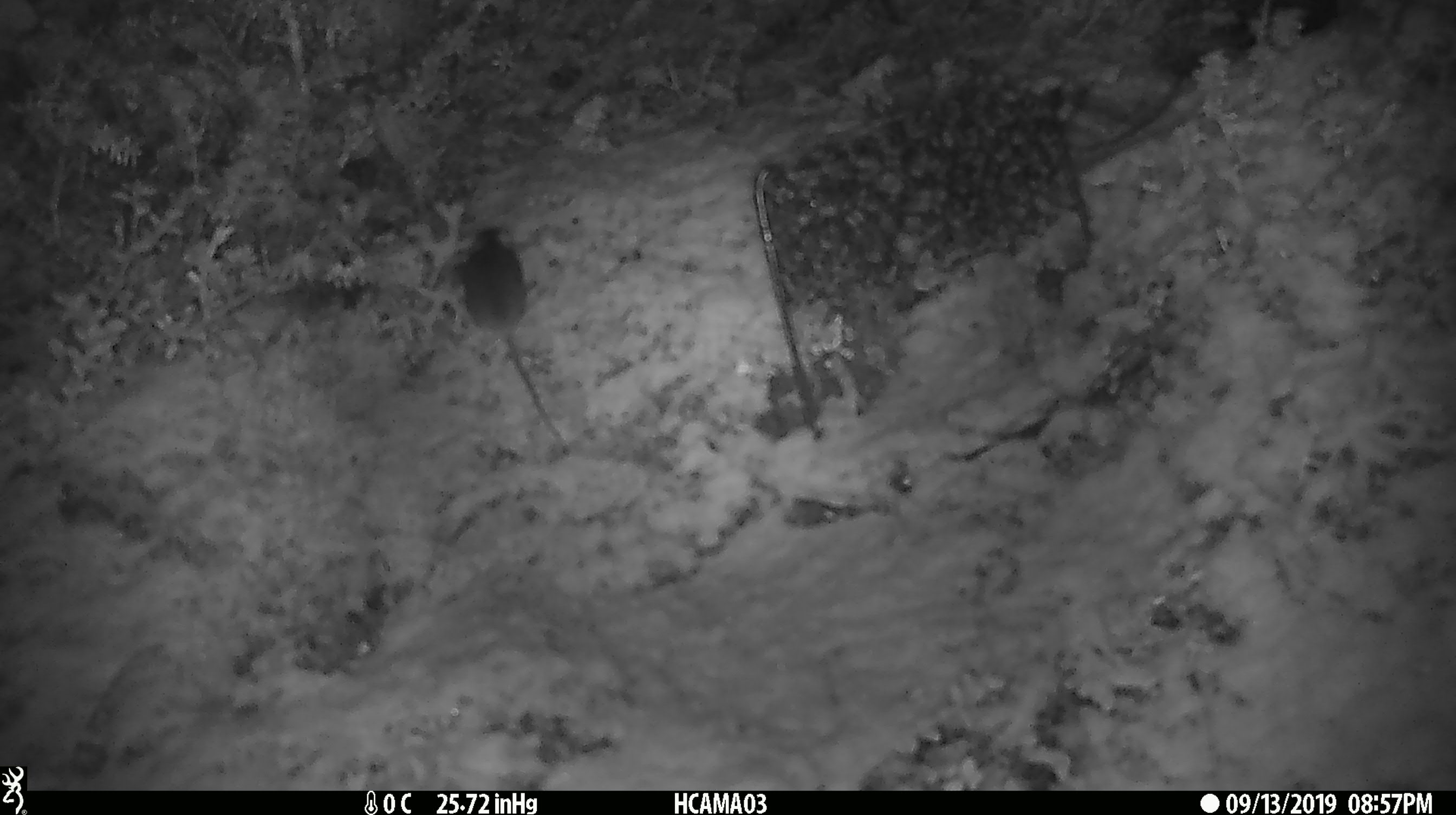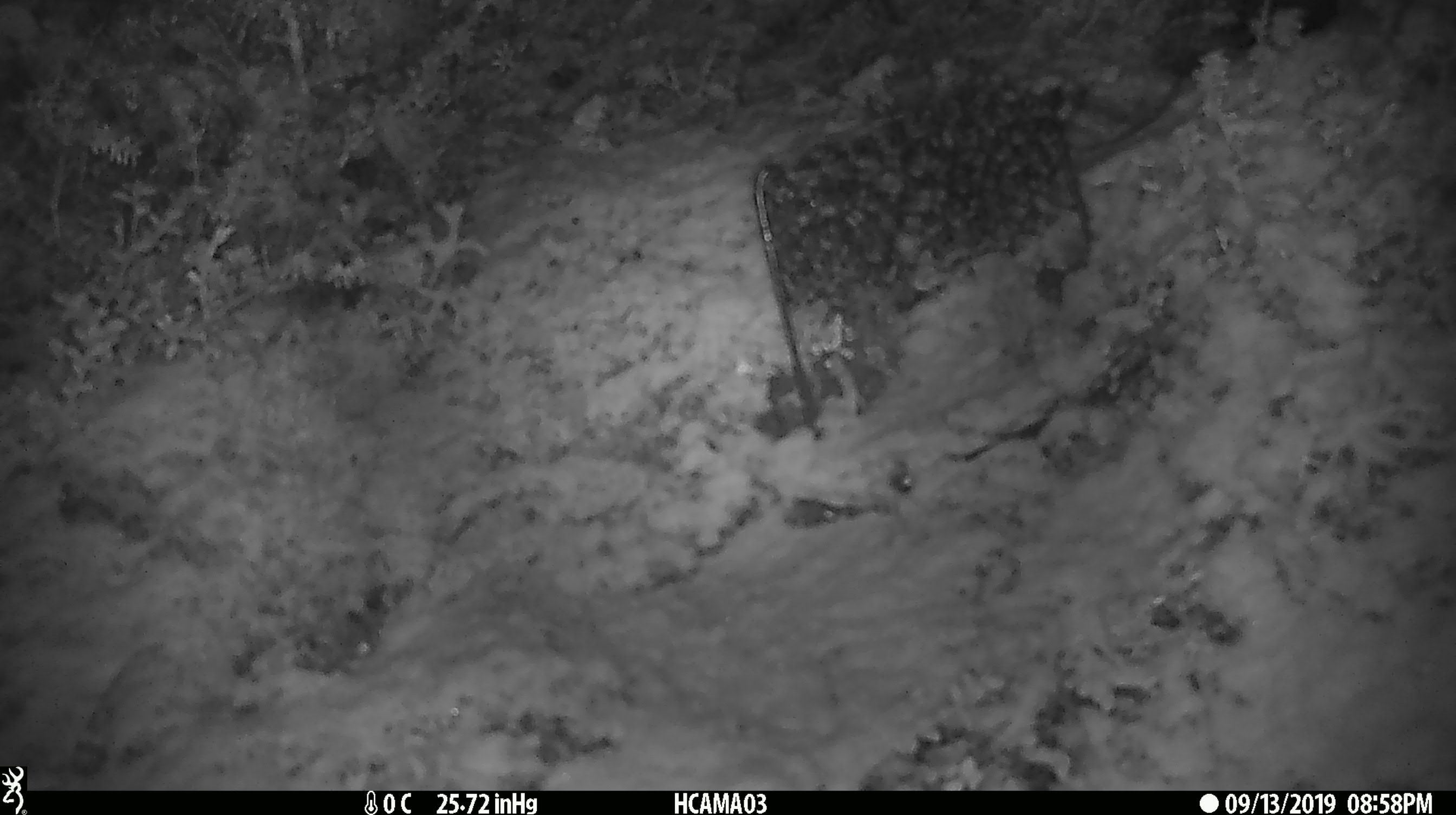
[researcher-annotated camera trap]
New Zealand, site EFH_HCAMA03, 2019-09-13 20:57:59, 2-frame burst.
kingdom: Animalia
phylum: Chordata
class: Mammalia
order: Rodentia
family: Muridae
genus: Mus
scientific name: Mus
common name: mouse